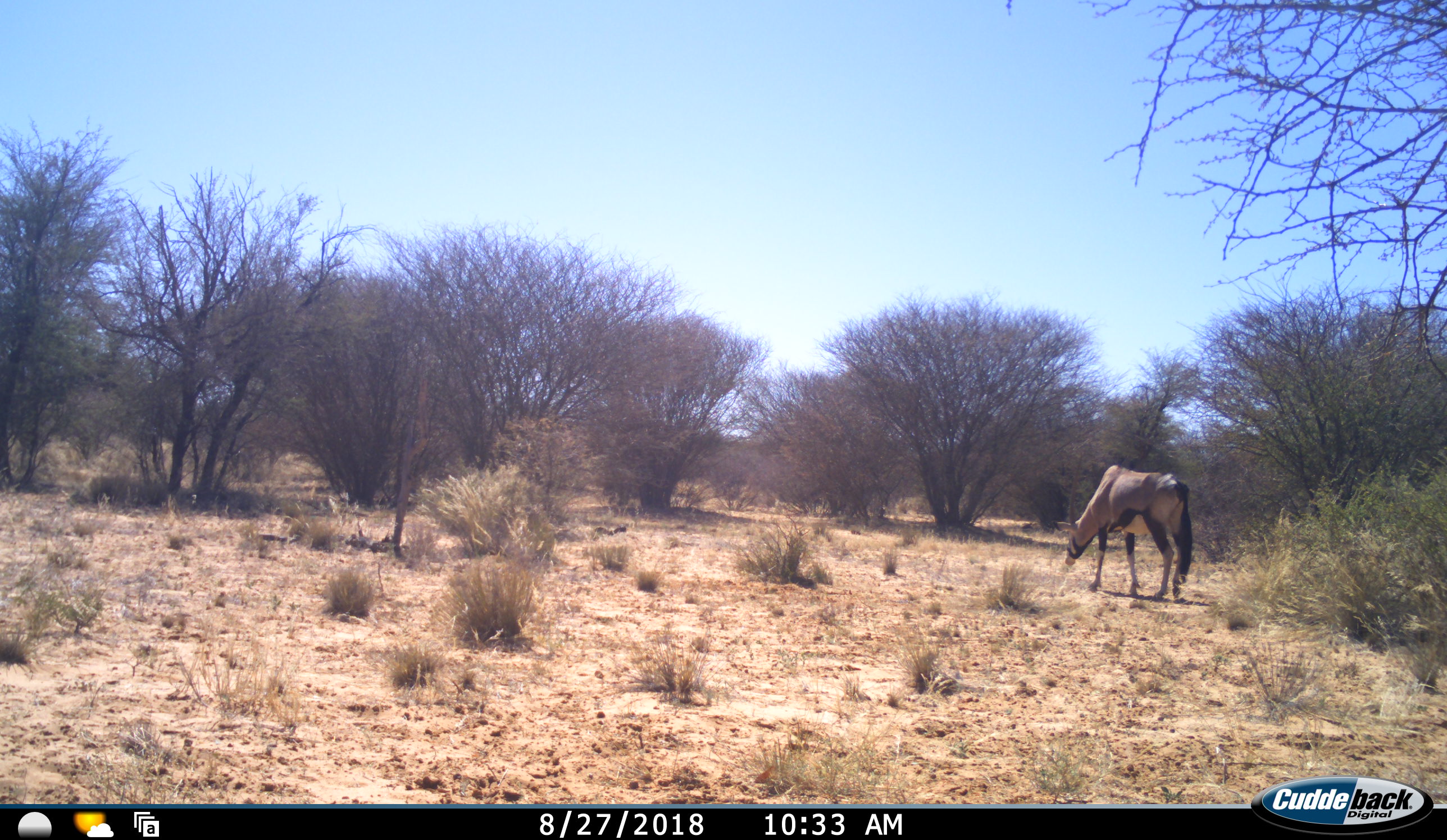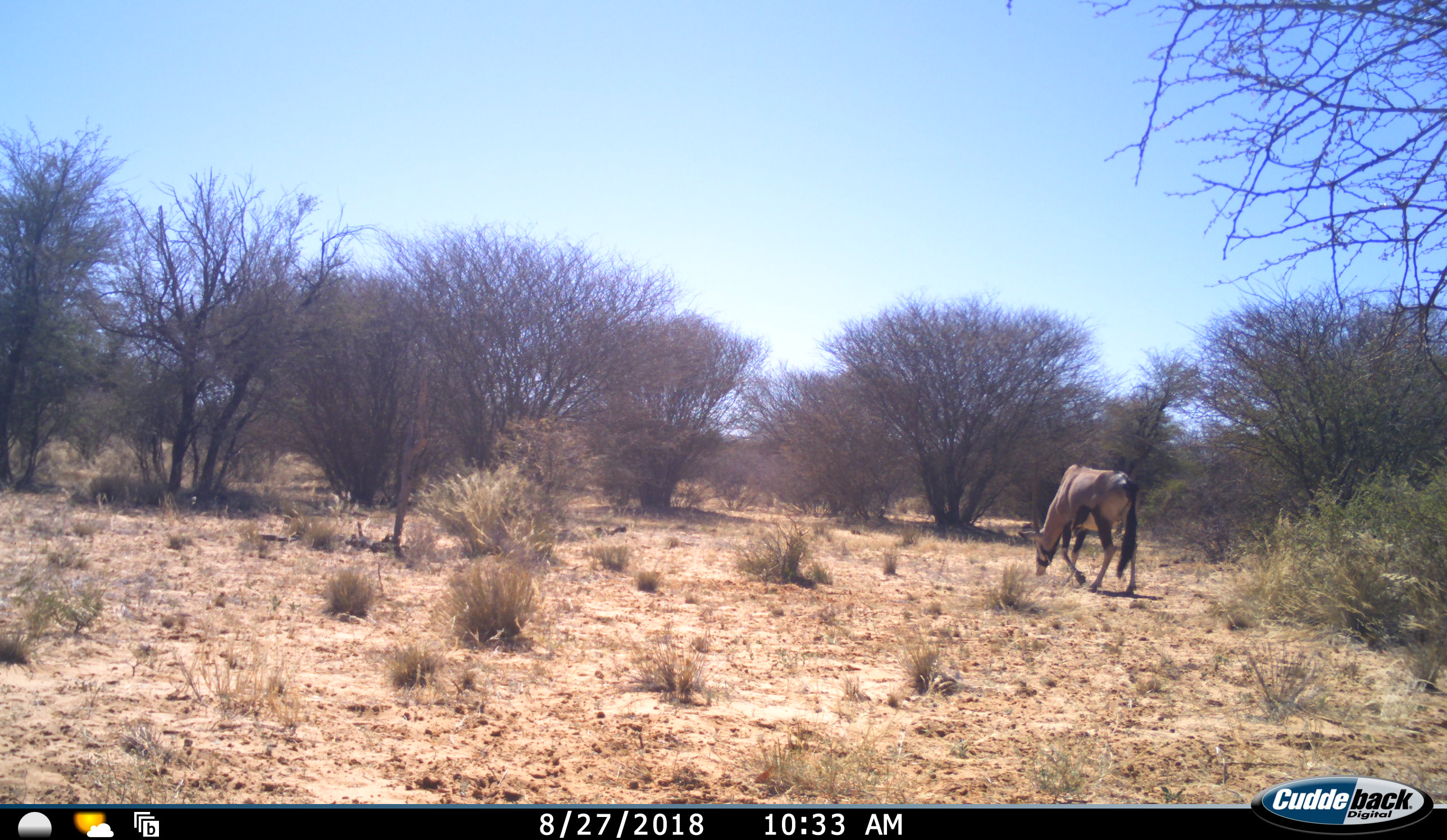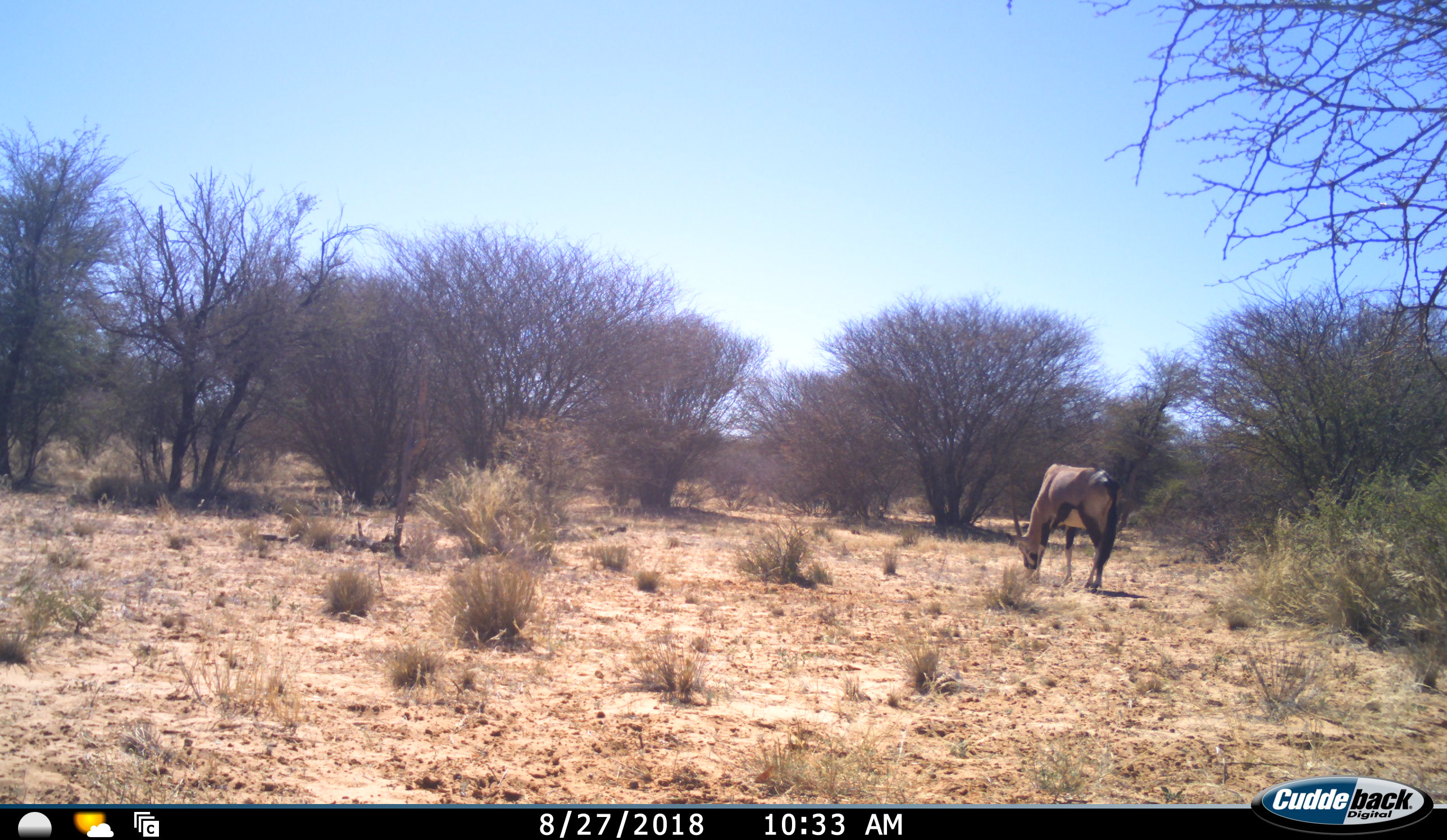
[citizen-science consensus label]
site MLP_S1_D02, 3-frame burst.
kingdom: Animalia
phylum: Chordata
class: Mammalia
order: Artiodactyla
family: Bovidae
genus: Oryx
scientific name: Oryx gazella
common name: gemsbok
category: oryx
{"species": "oryx (gemsbok) (Oryx gazella)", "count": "1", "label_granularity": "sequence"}